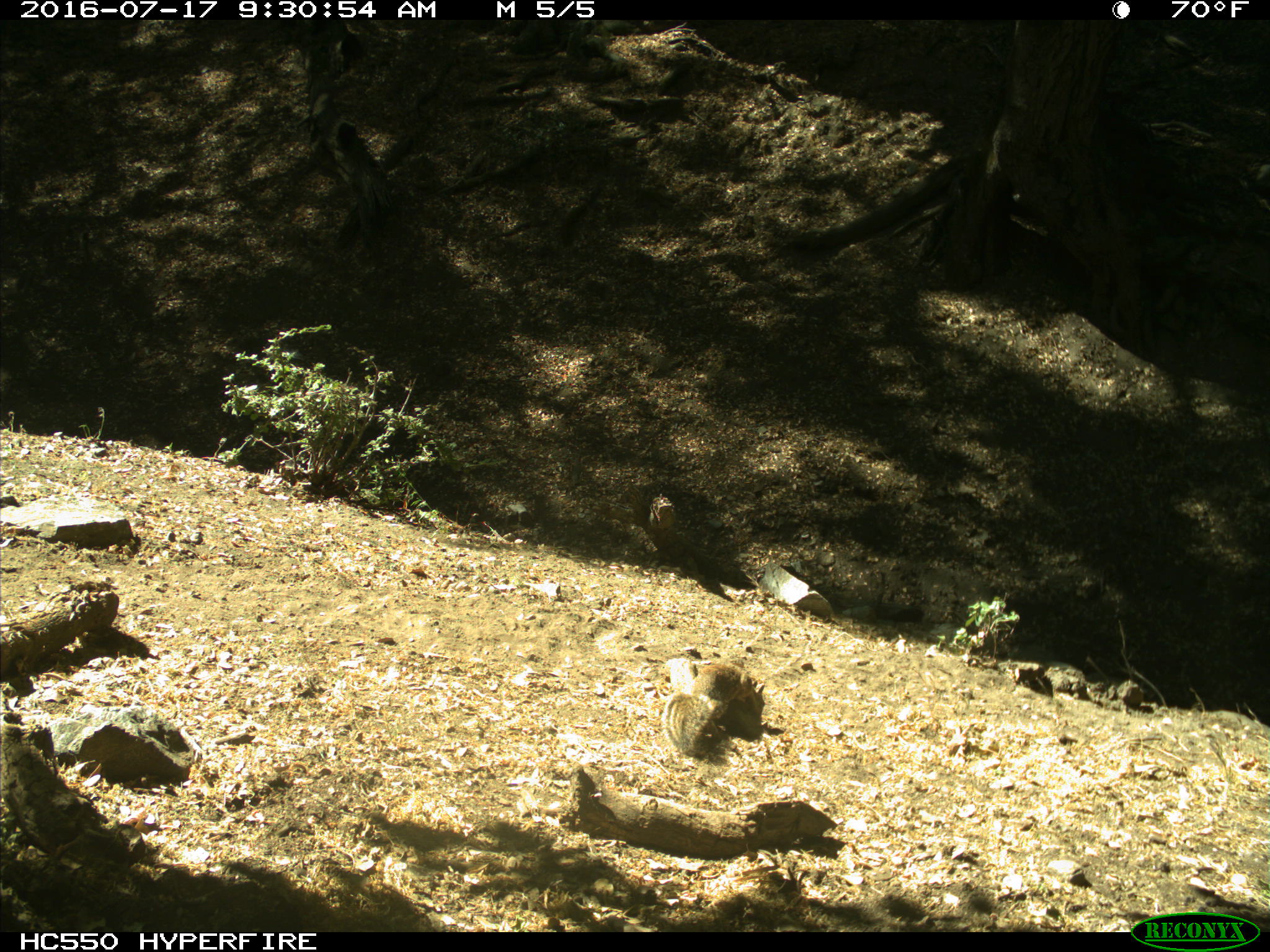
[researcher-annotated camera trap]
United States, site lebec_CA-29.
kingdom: Animalia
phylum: Chordata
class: Mammalia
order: Rodentia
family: Sciuridae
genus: Otospermophilus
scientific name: Otospermophilus beecheyi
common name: california ground squirrel